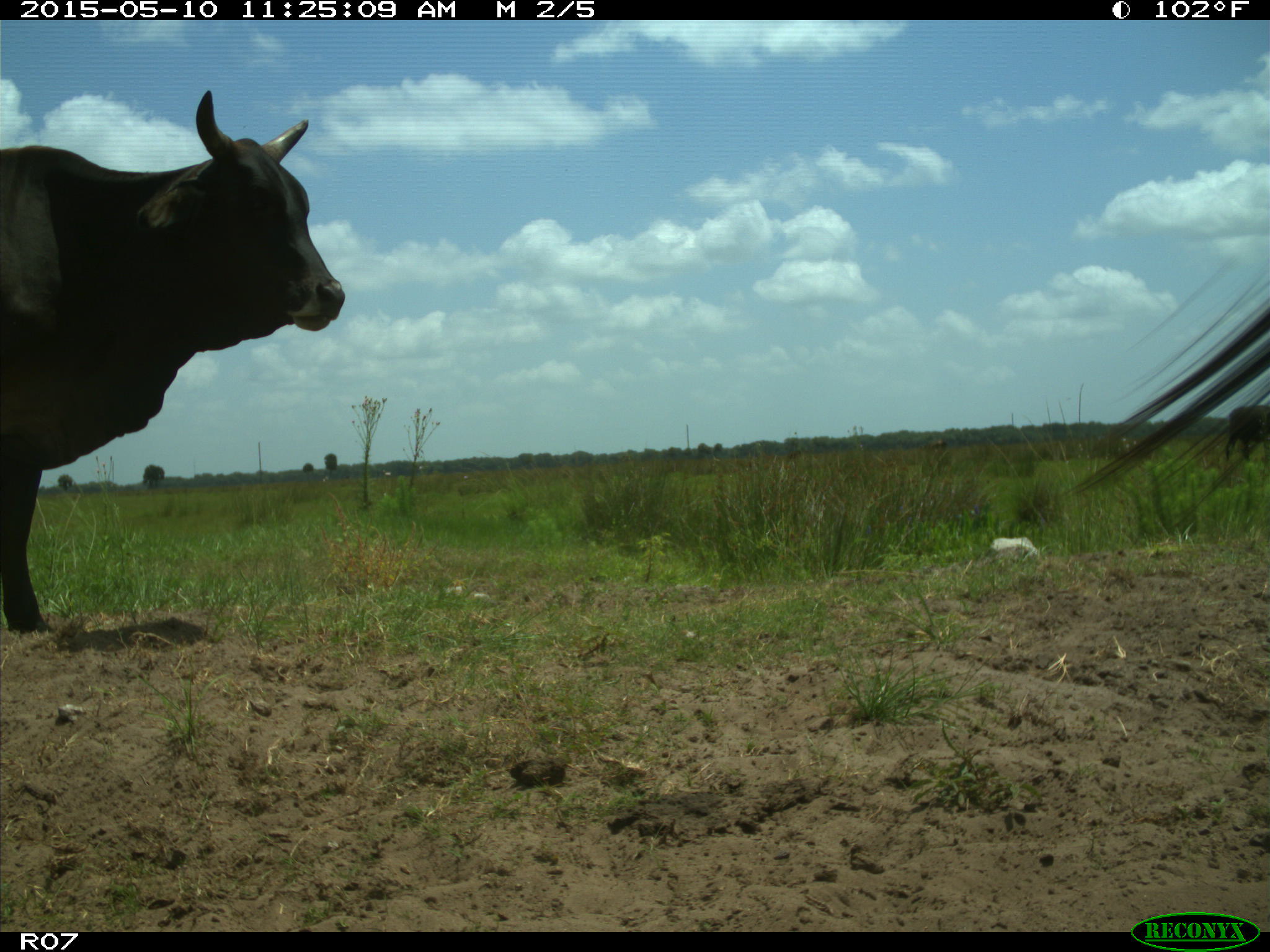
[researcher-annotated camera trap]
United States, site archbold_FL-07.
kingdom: Animalia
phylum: Chordata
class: Mammalia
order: Artiodactyla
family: Bovidae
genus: Bos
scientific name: Bos taurus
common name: domestic cow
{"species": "Bos taurus (domestic cow)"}